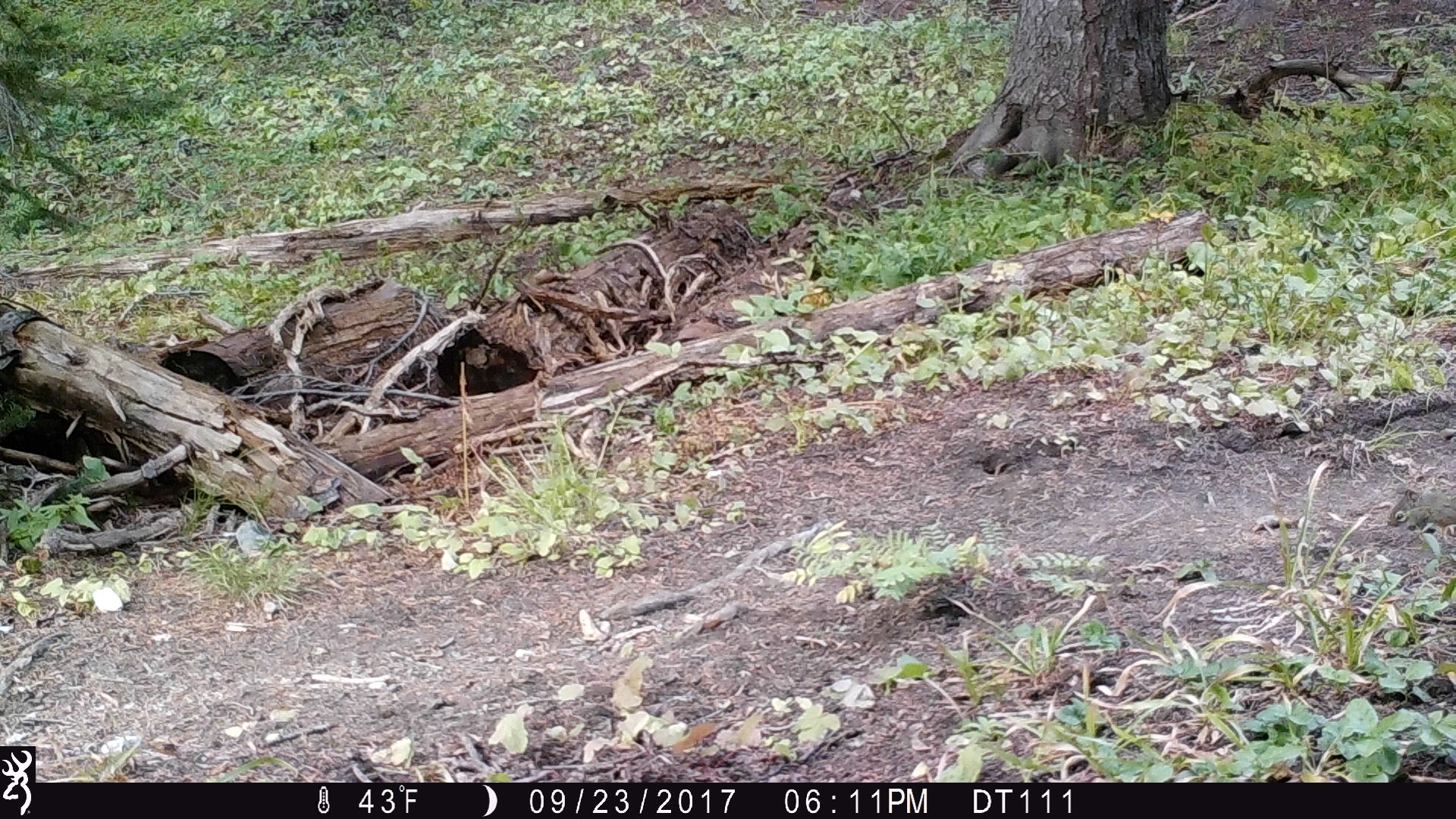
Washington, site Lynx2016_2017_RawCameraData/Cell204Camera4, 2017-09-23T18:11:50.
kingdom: Animalia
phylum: Chordata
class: Mammalia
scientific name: Mammalia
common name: small mammal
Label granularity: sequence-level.